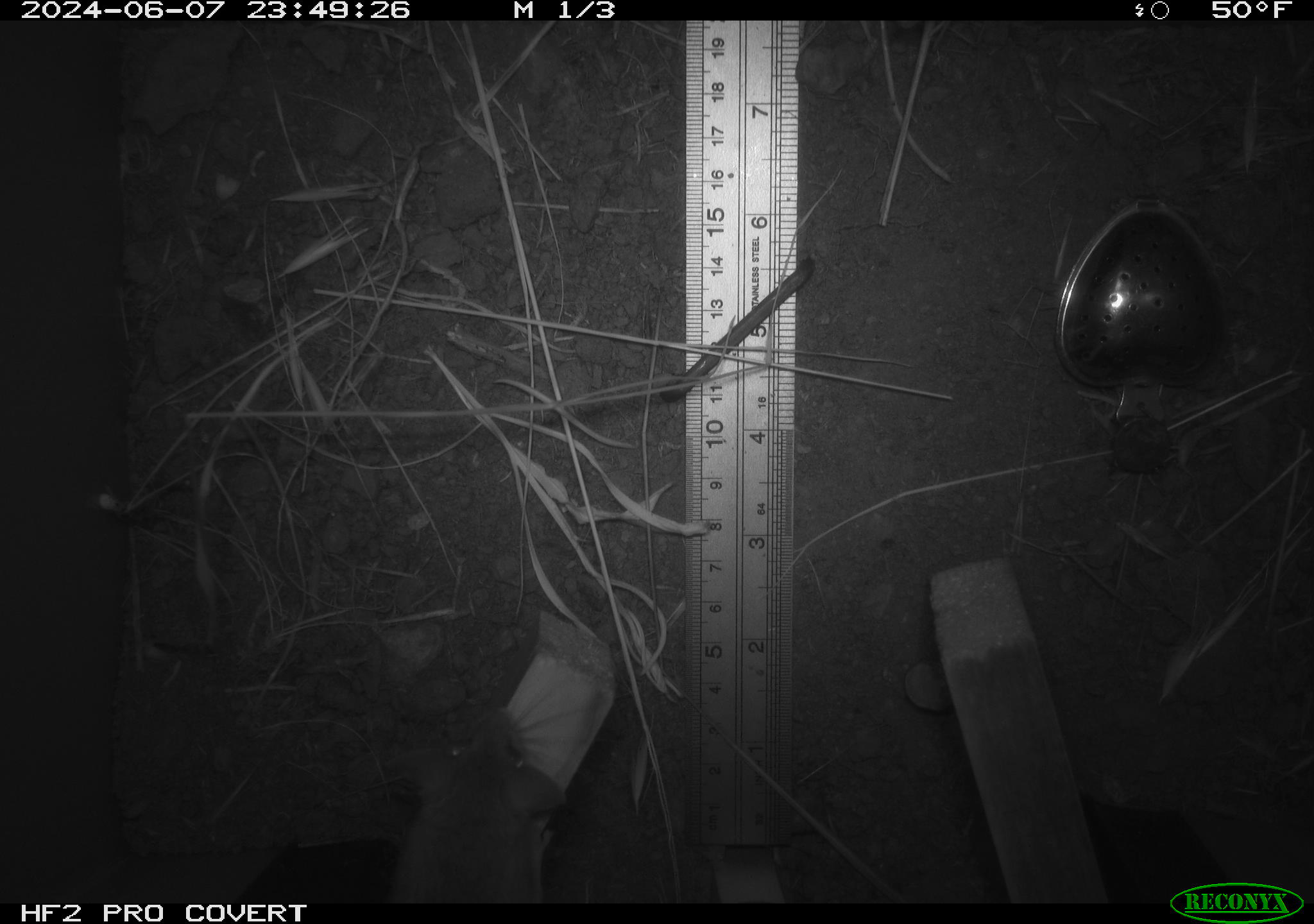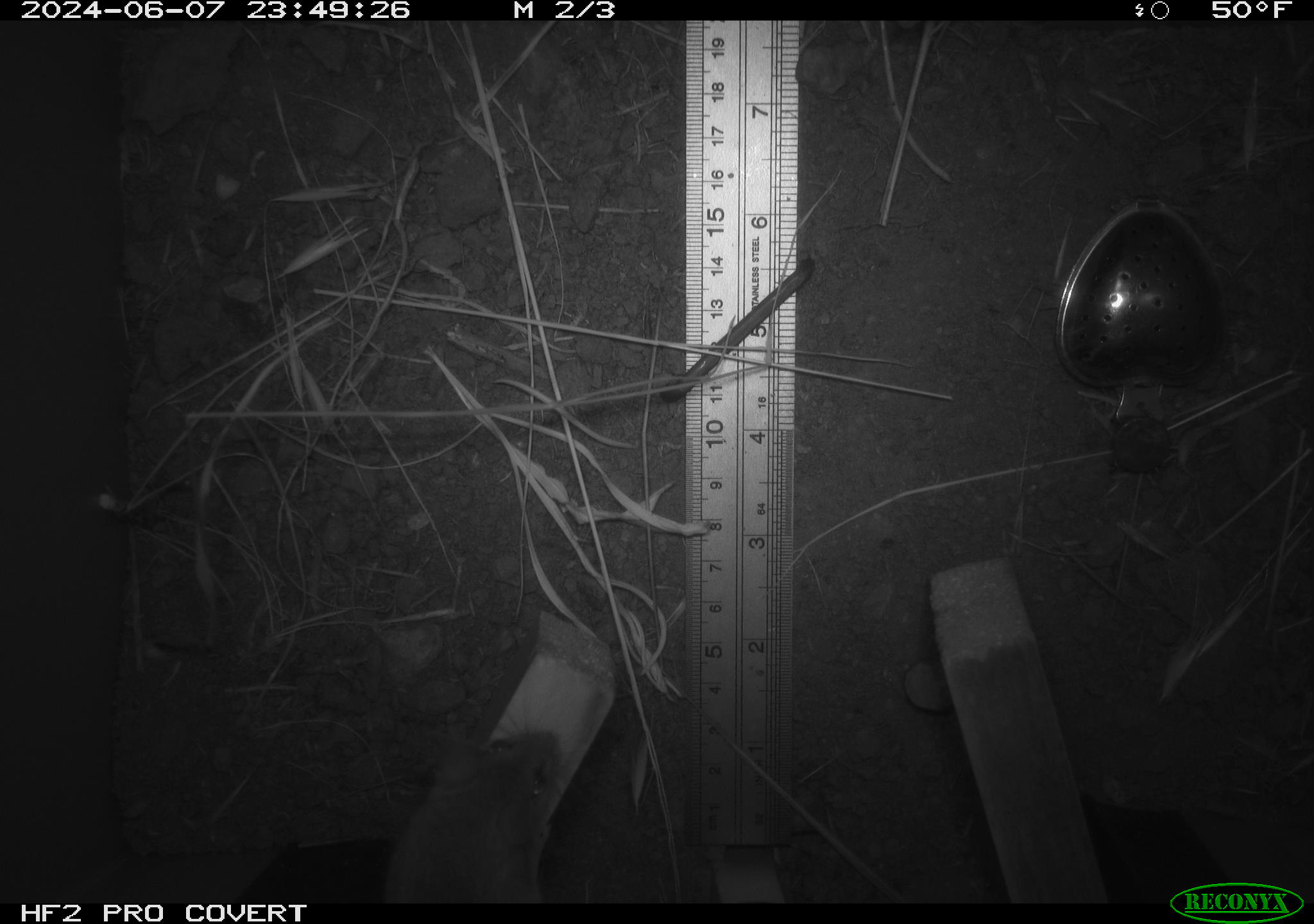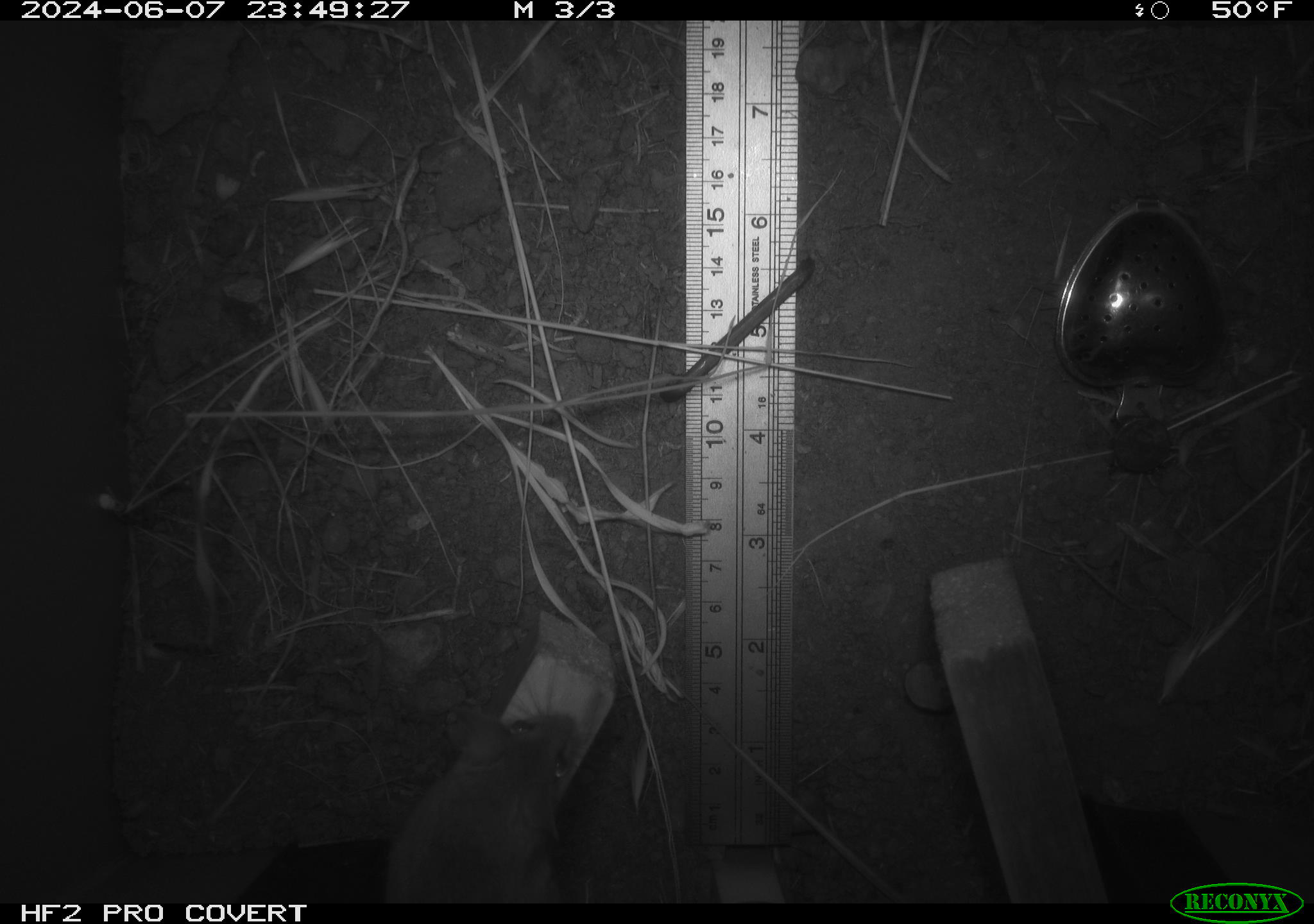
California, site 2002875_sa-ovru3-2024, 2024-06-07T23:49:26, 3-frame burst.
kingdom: Animalia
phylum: Chordata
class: Mammalia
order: Rodentia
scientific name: Rodentia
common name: mouse species